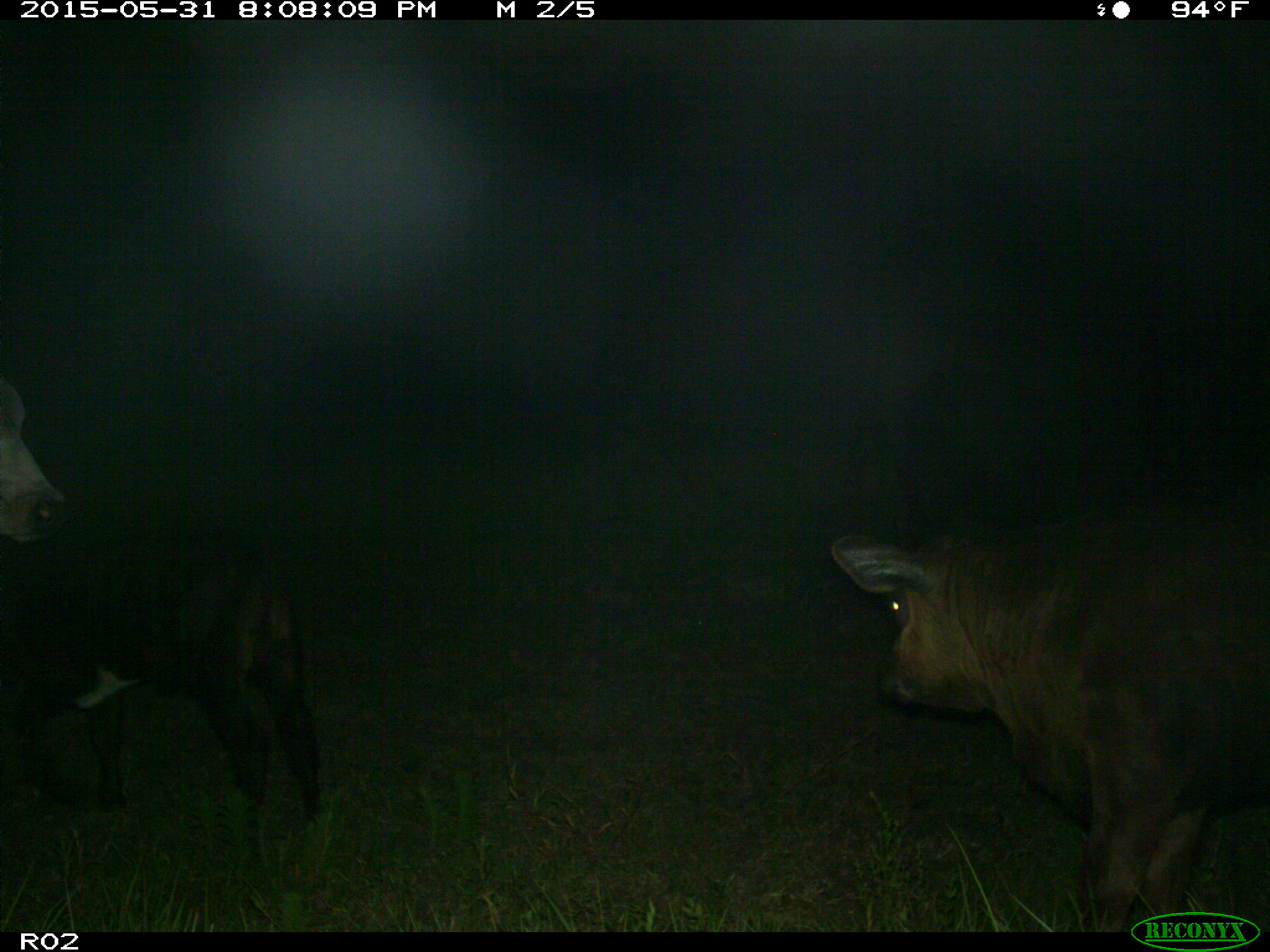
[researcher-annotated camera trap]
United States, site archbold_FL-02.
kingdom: Animalia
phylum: Chordata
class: Mammalia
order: Artiodactyla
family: Bovidae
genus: Bos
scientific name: Bos taurus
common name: domestic cow